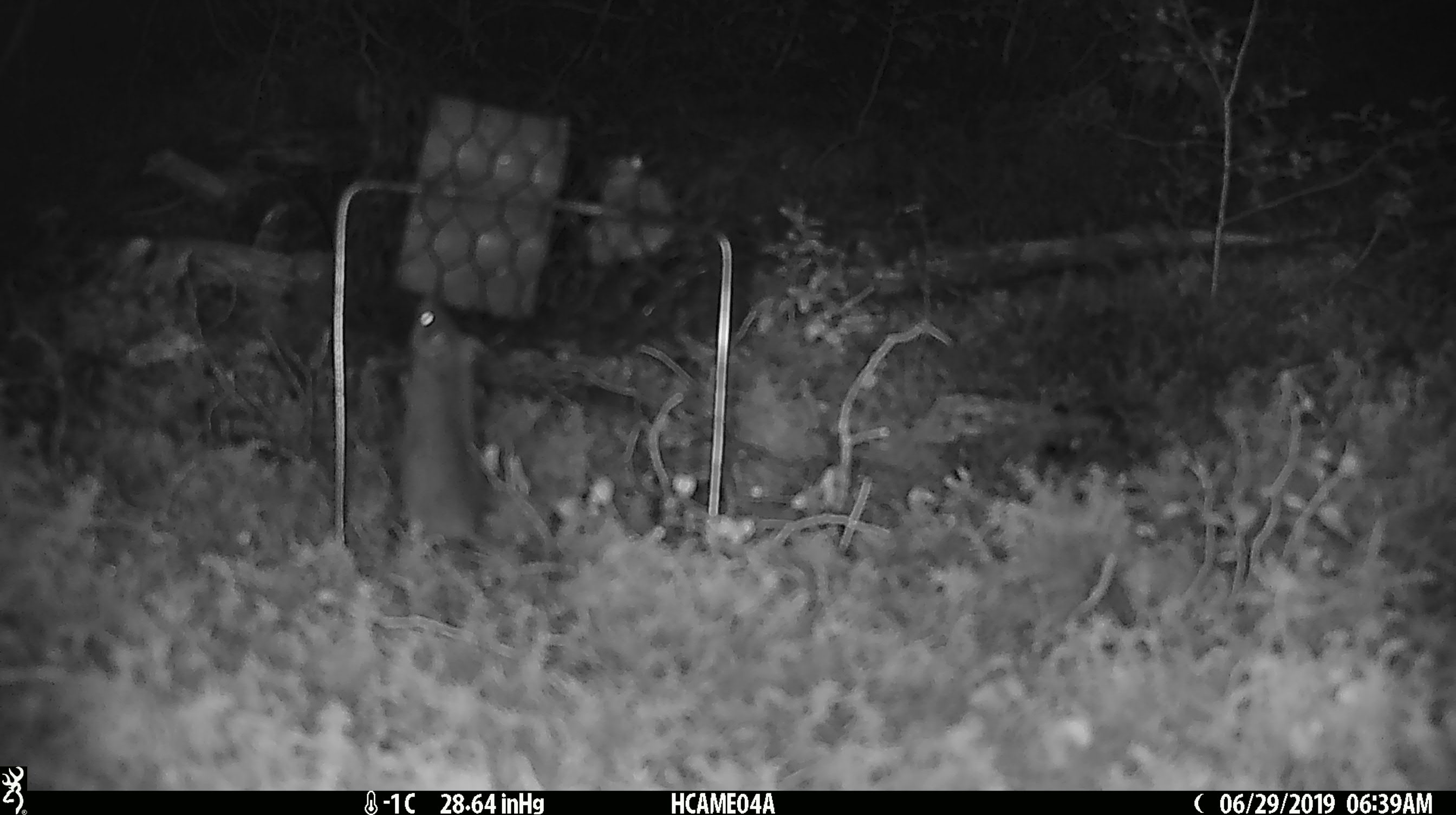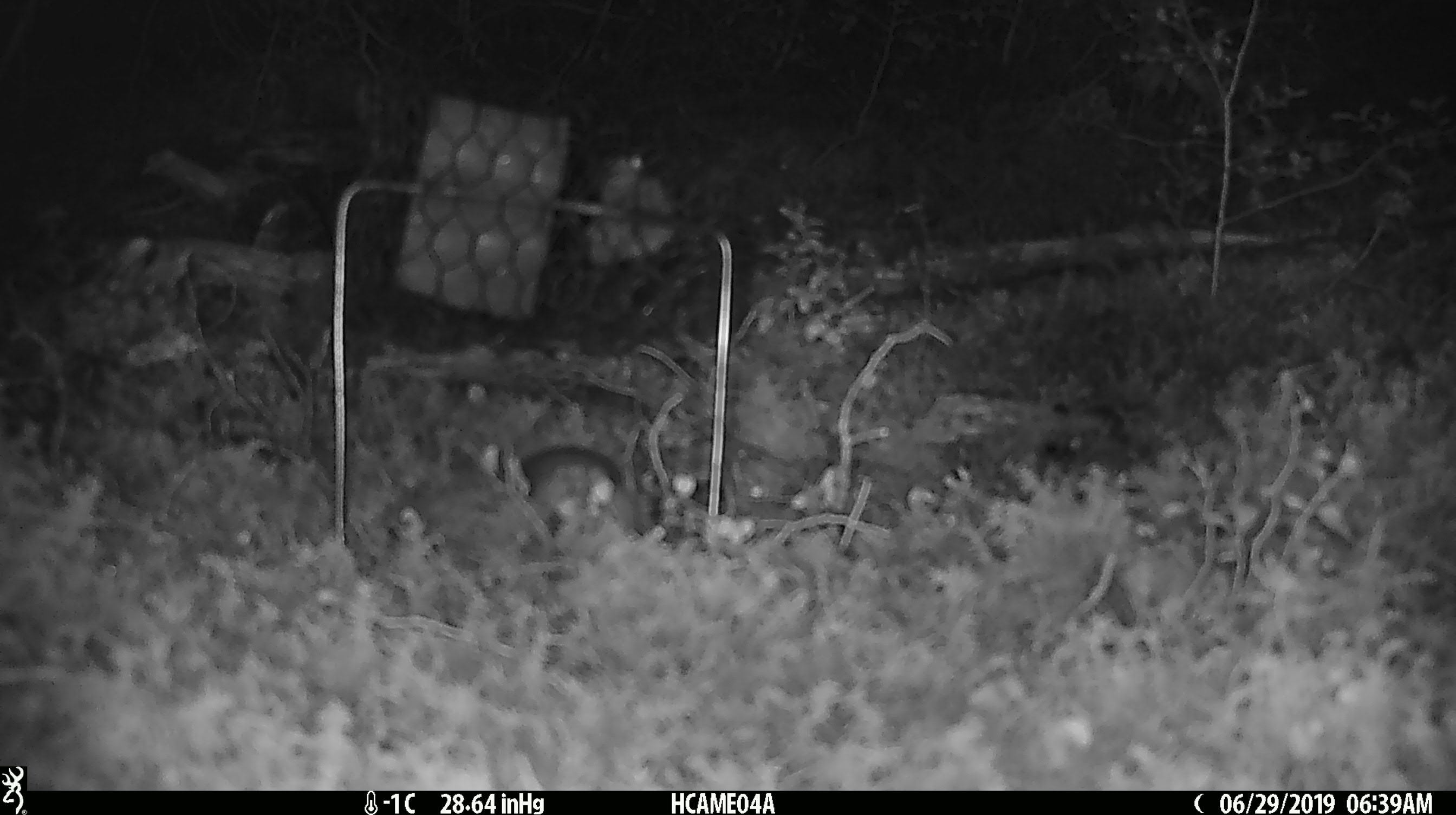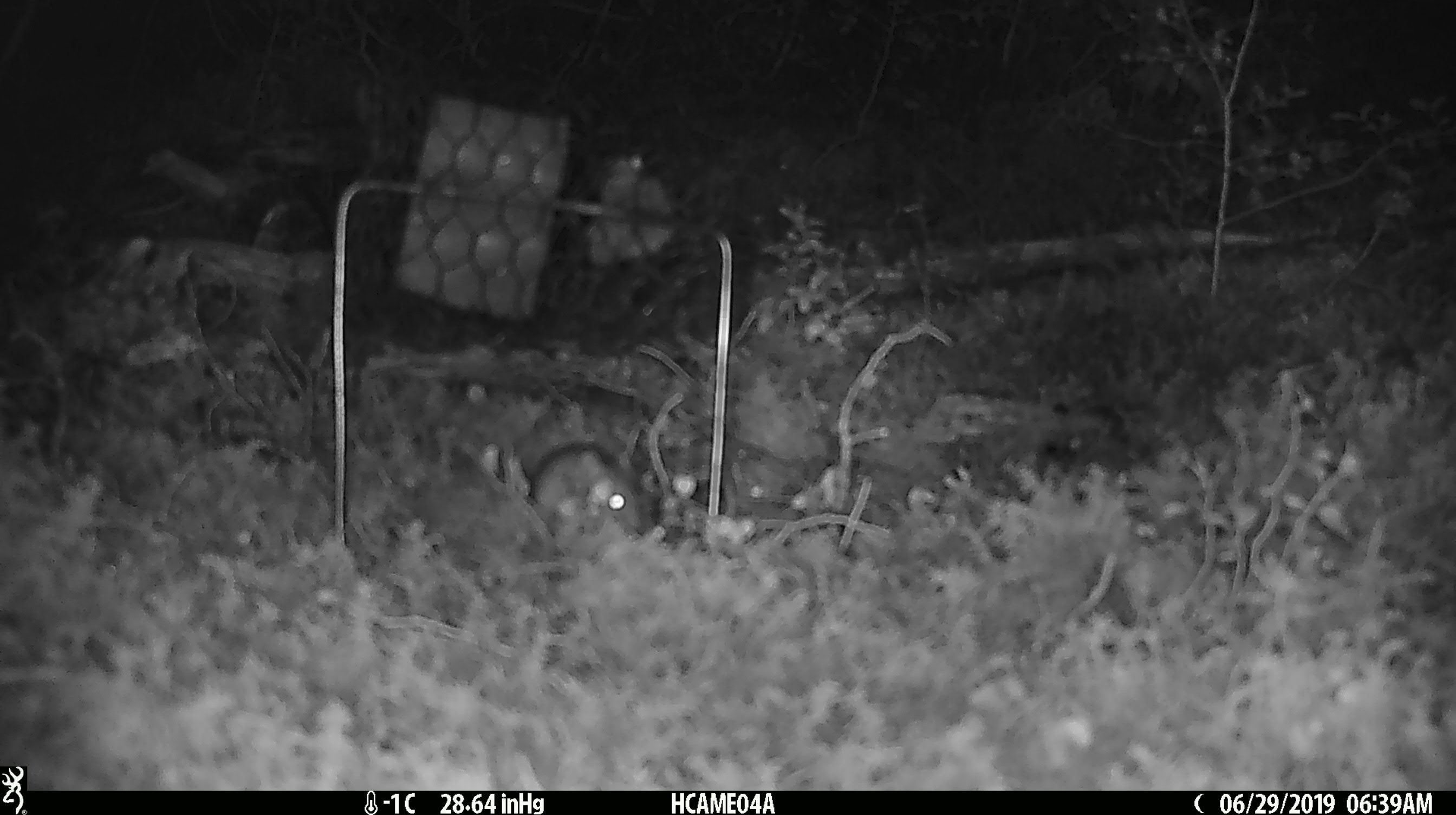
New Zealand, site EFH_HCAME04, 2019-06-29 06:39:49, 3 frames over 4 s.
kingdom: Animalia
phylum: Chordata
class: Mammalia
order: Rodentia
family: Muridae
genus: Mus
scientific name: Mus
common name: mouse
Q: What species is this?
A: Mouse (Mus).